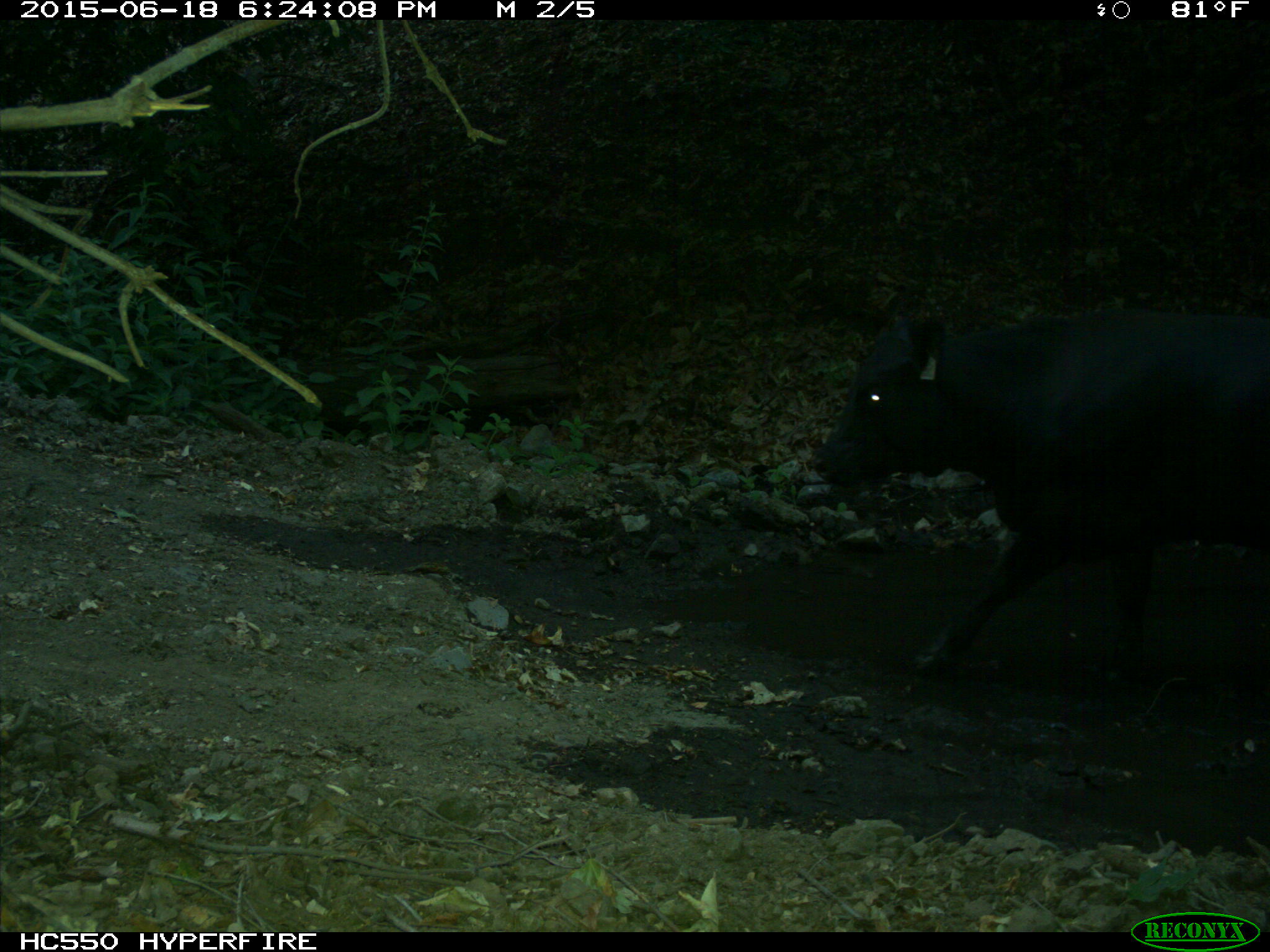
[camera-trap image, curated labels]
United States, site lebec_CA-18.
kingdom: Animalia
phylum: Chordata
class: Mammalia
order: Artiodactyla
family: Bovidae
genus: Bos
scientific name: Bos taurus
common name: domestic cow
Bos taurus (domestic cow).